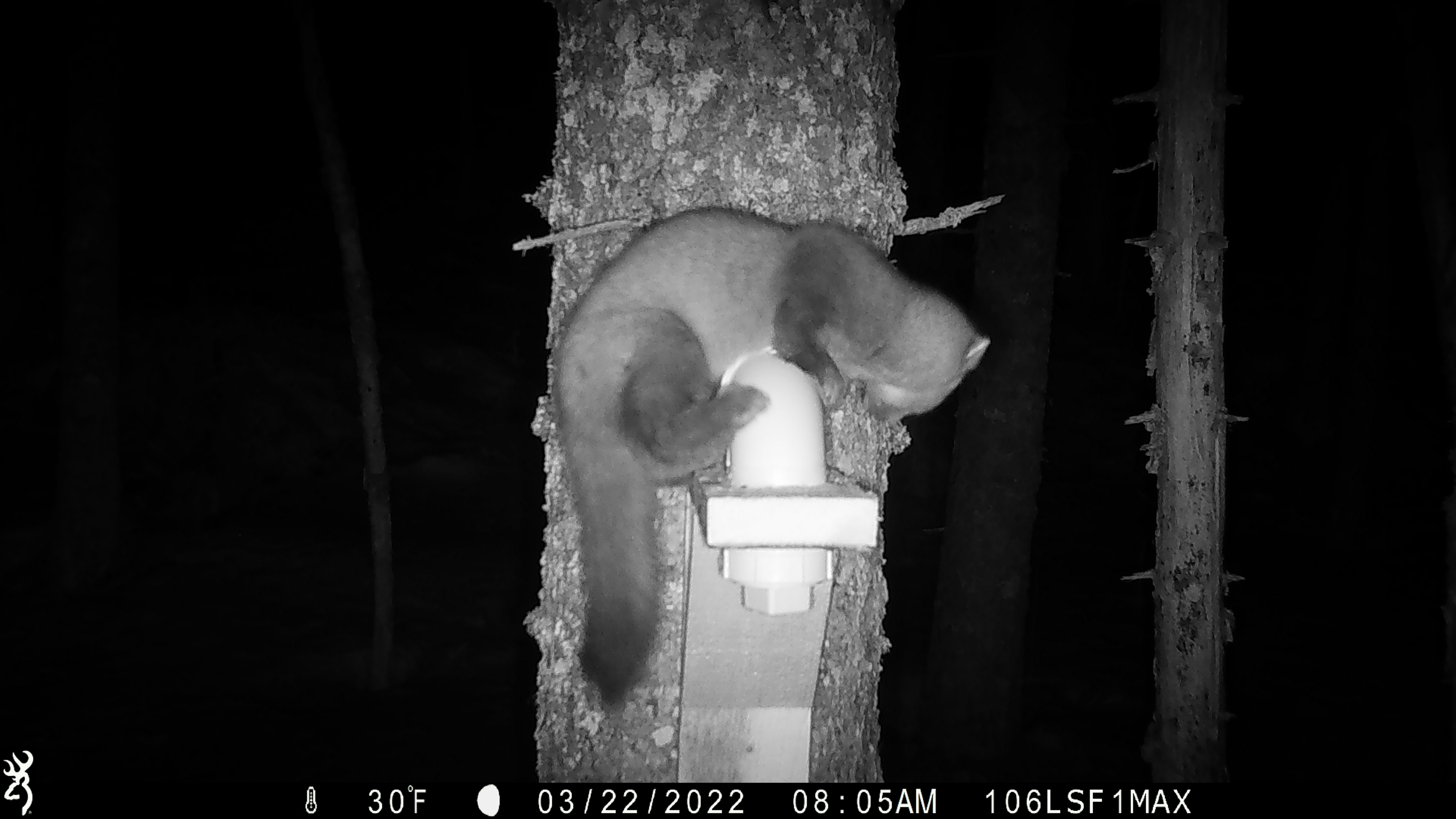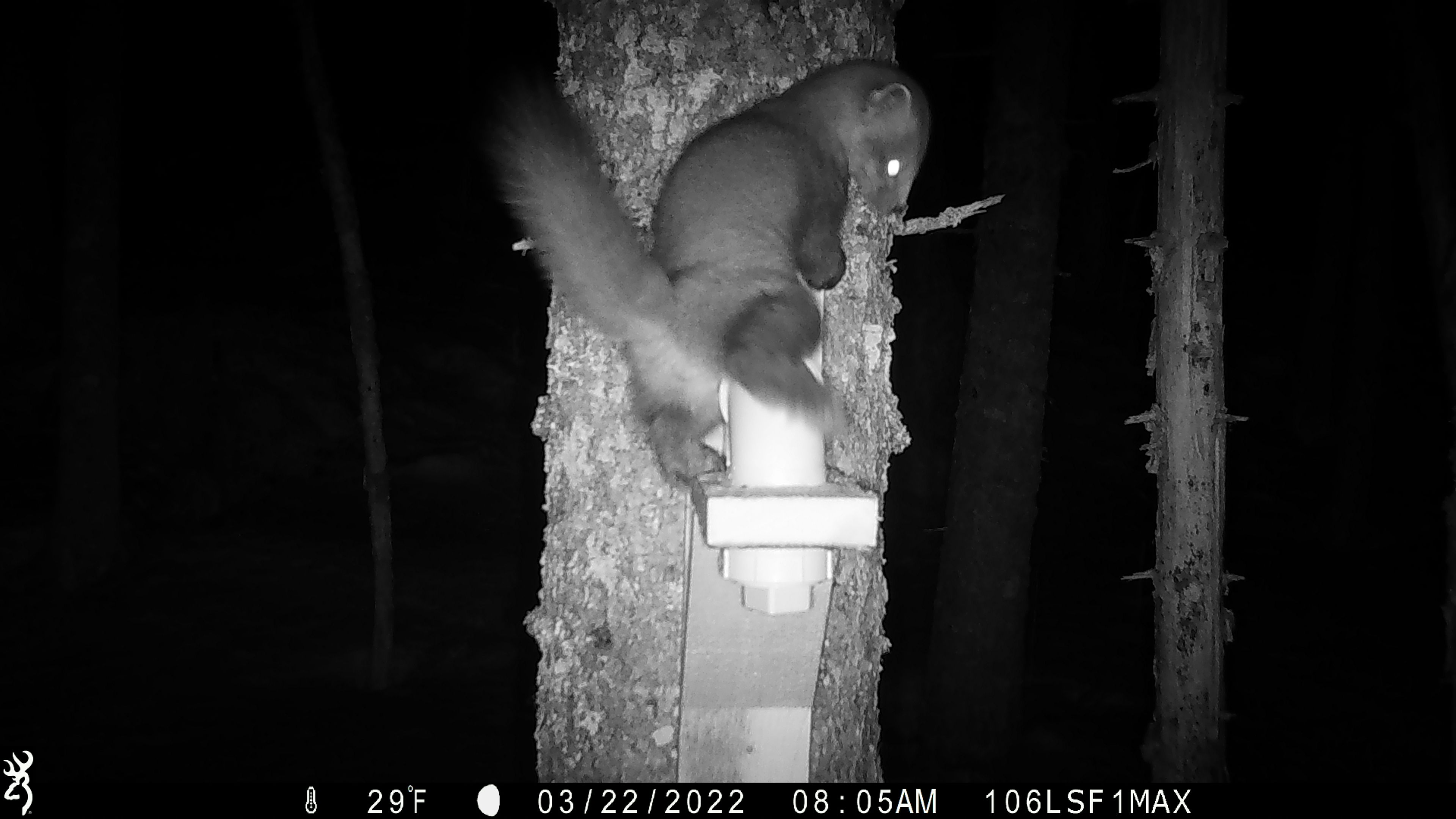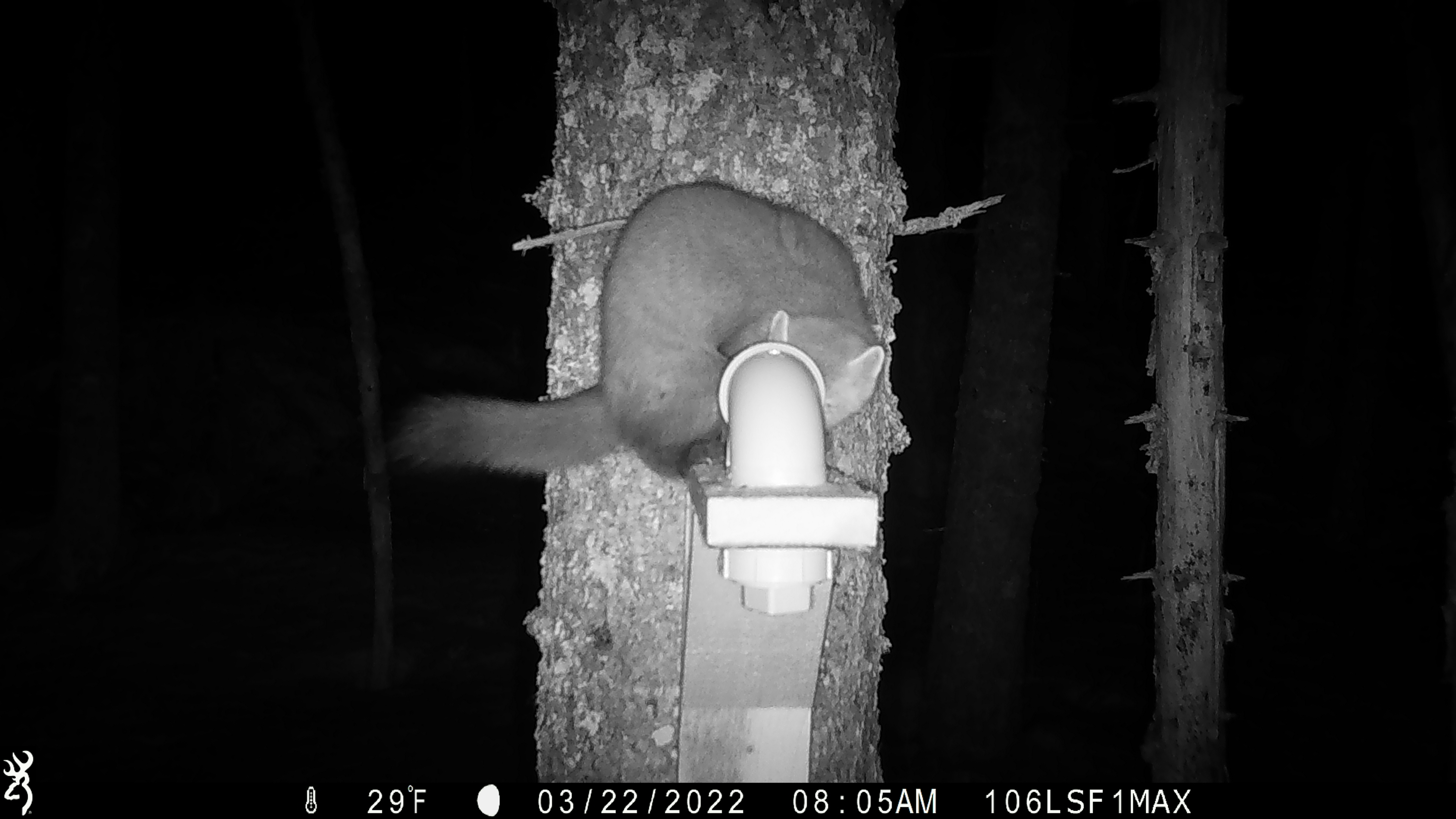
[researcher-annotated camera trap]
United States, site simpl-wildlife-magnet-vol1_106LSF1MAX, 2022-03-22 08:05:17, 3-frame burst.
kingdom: Animalia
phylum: Chordata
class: Mammalia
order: Carnivora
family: Mustelidae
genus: Martes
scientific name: Martes americana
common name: american marten